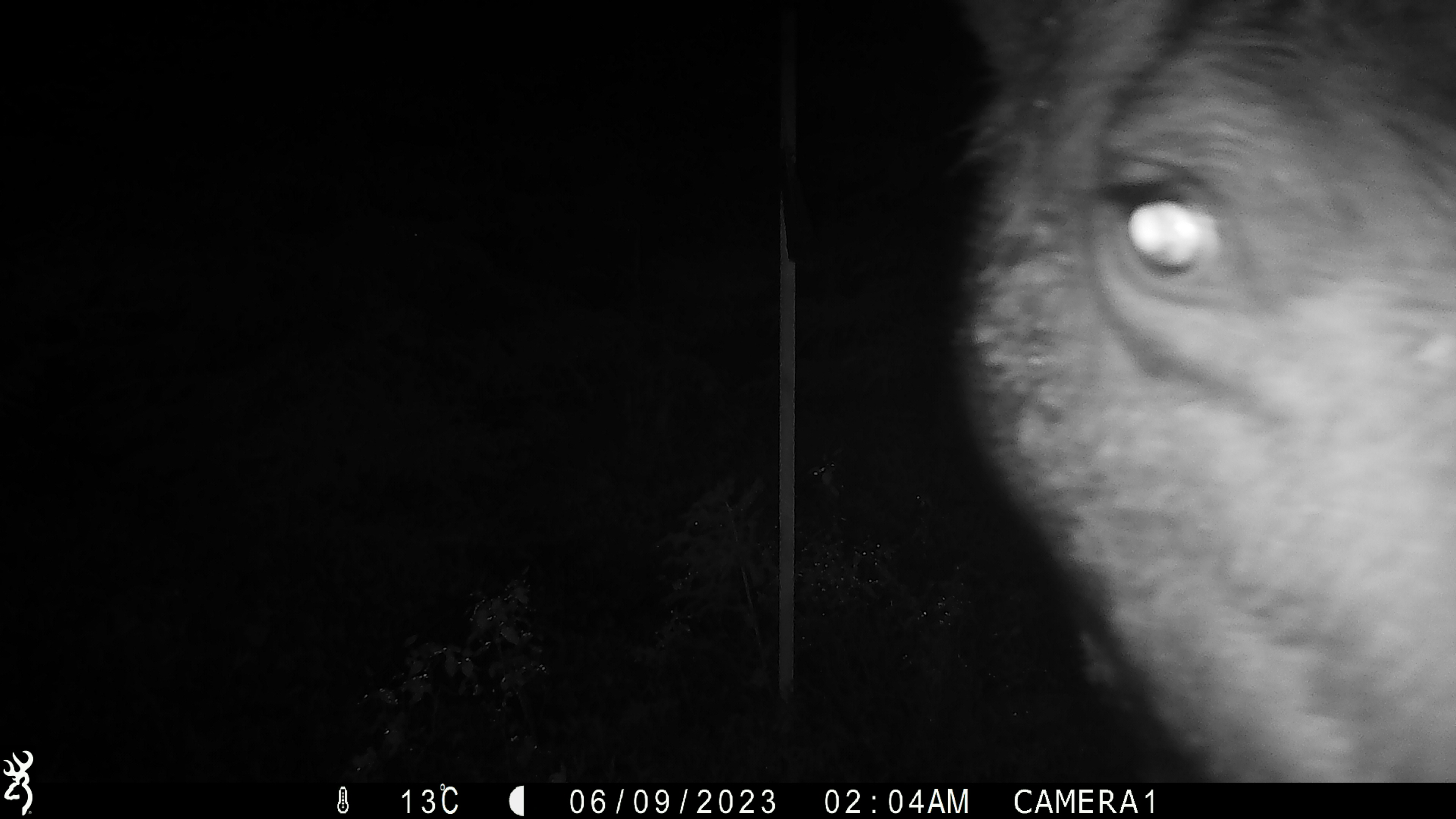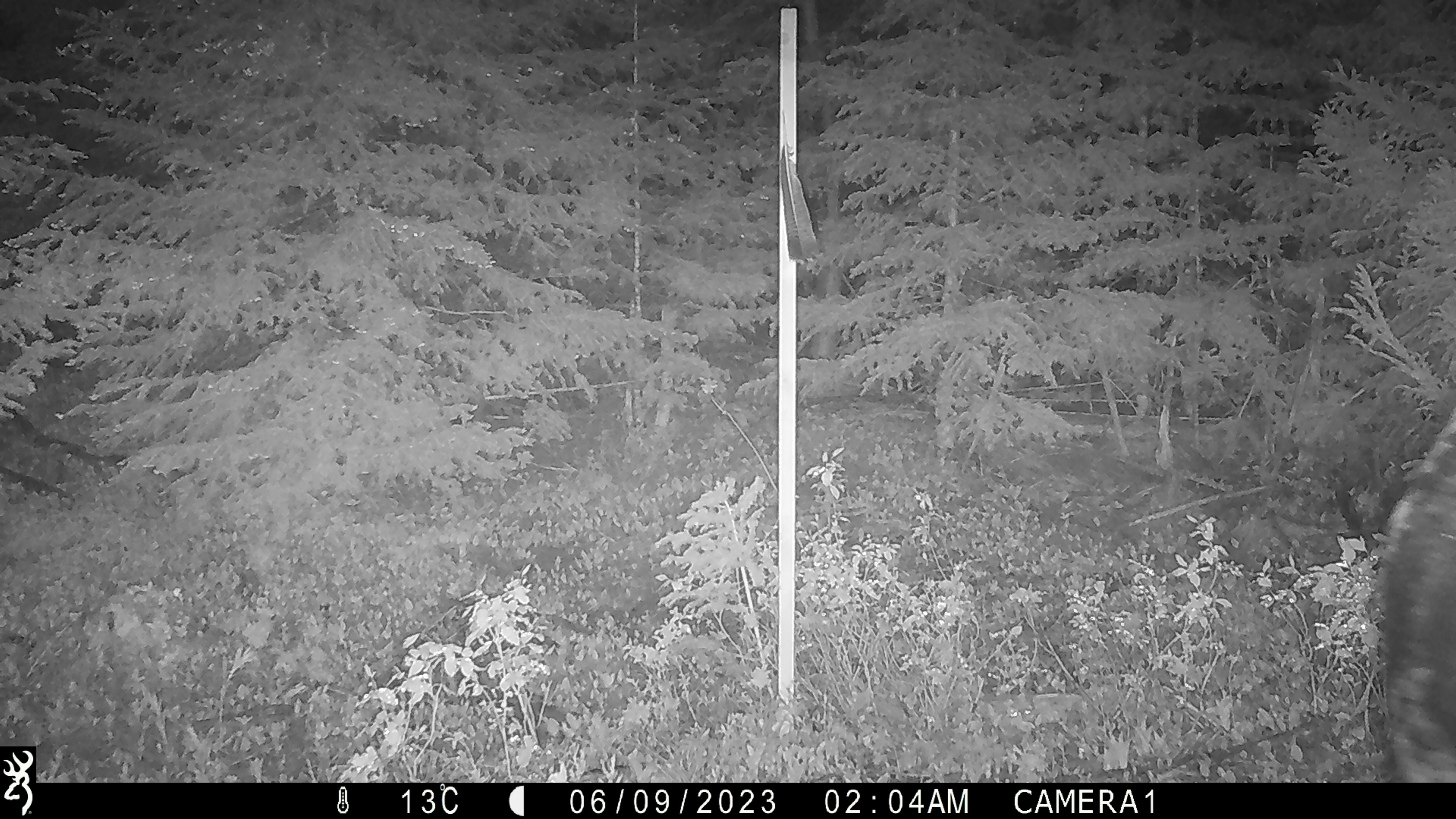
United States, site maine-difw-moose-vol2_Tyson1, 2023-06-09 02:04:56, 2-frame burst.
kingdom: Animalia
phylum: Chordata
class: Mammalia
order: Artiodactyla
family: Cervidae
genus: Alces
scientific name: Alces alces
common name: moose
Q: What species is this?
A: Moose (Alces alces).